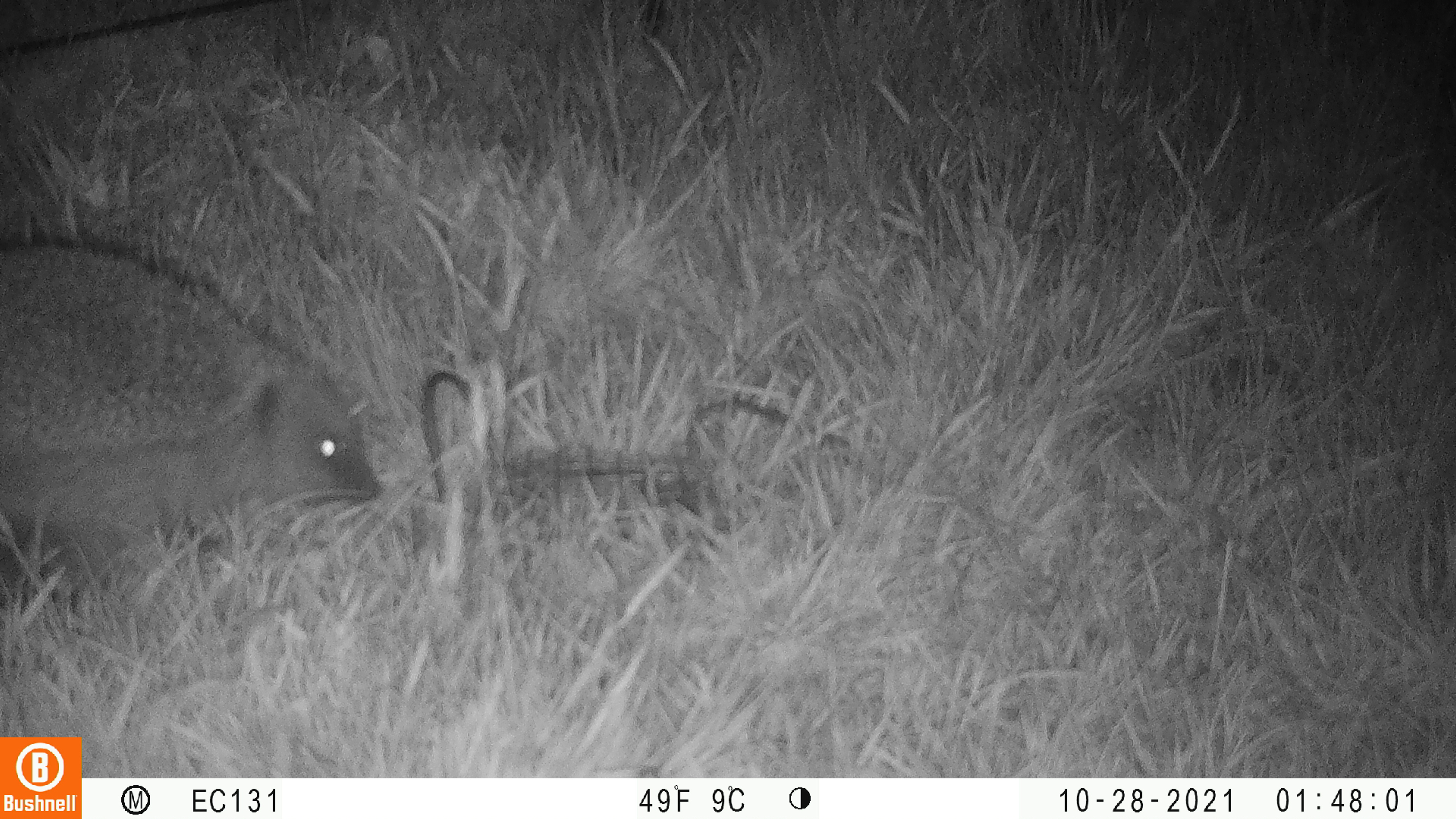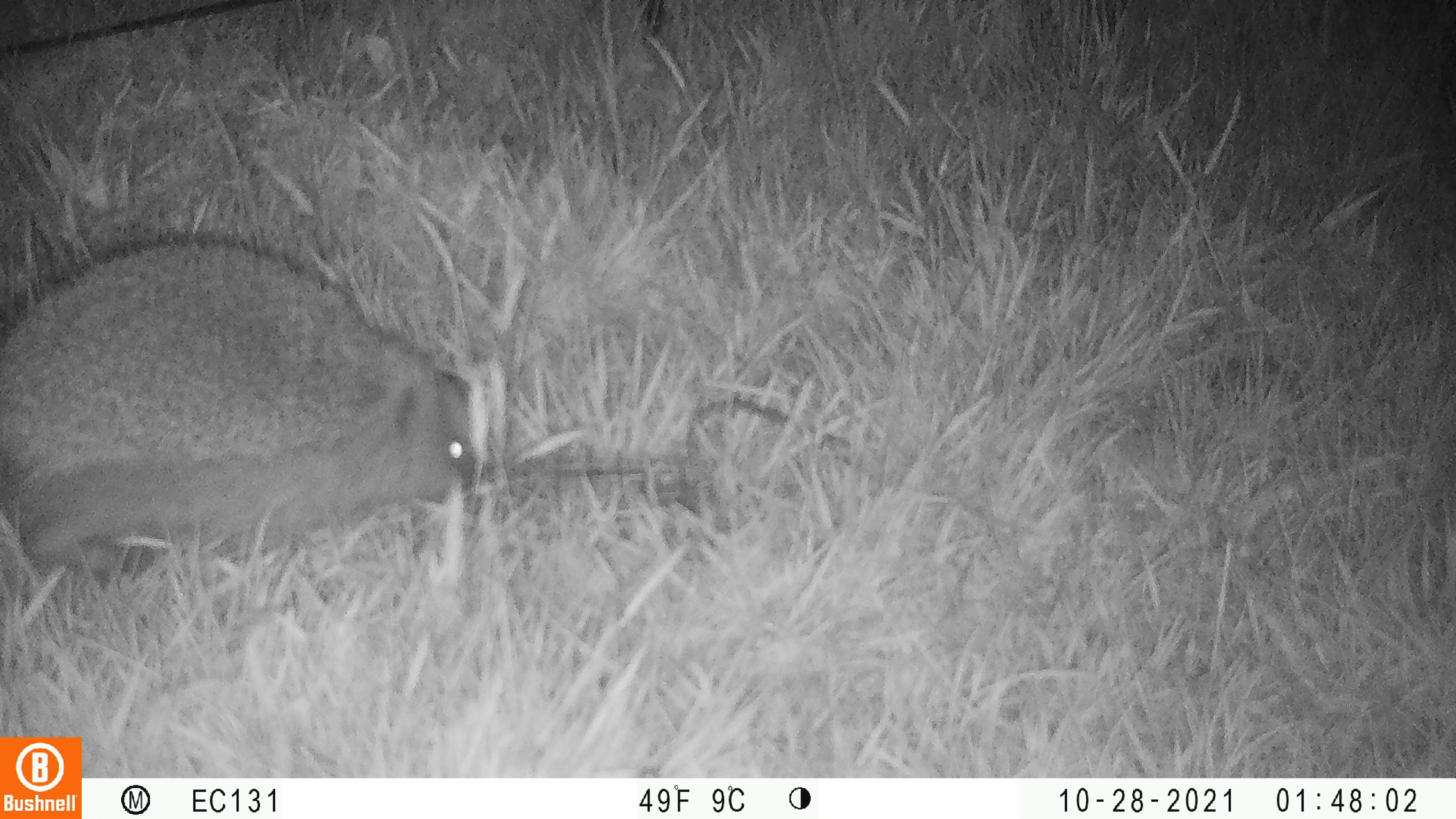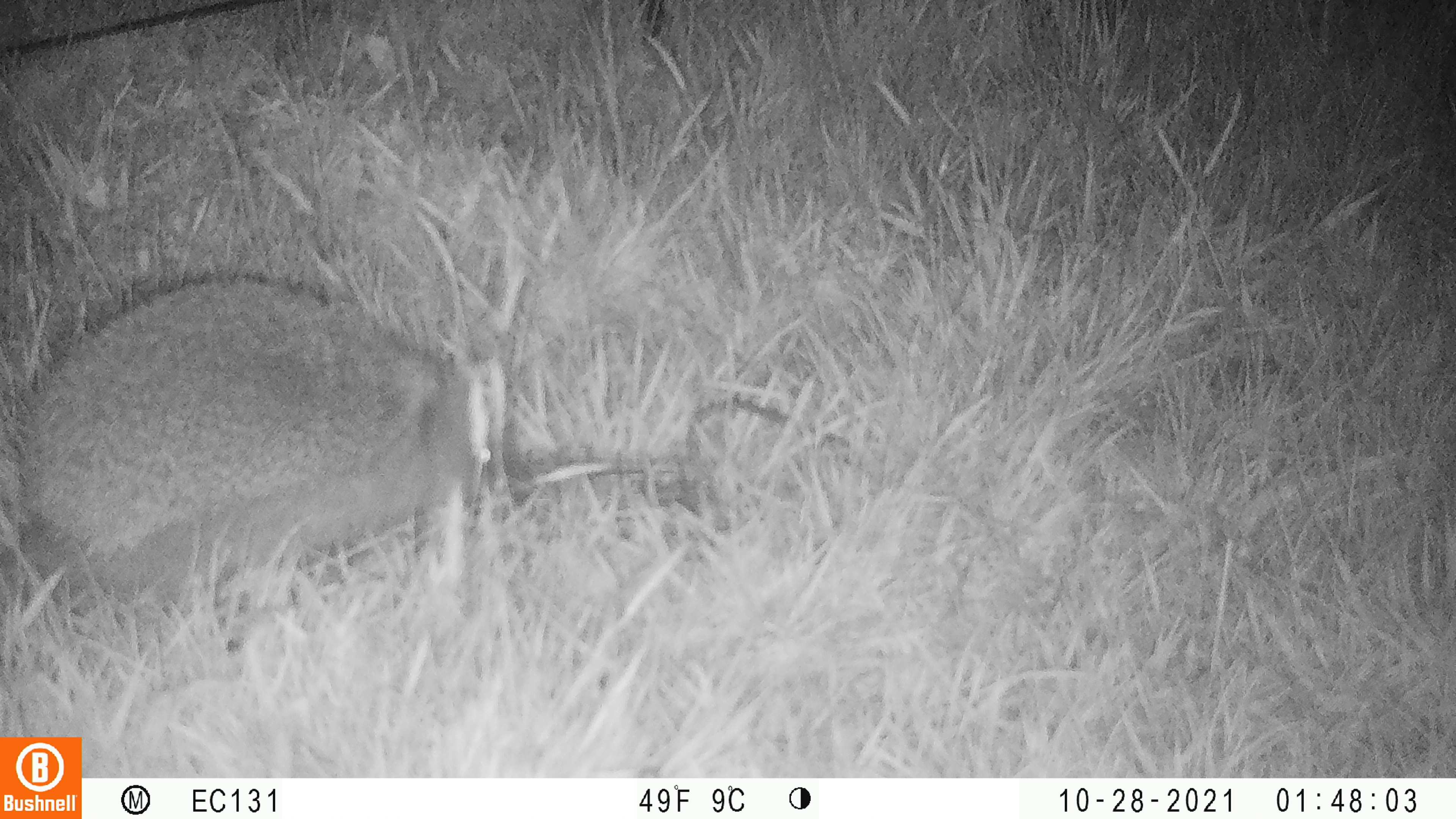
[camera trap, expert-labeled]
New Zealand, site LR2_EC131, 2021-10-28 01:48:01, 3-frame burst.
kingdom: Animalia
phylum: Chordata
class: Mammalia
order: Eulipotyphla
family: Erinaceidae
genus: Erinaceus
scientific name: Erinaceus europaeus europaeus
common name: european hedgehog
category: hedgehog